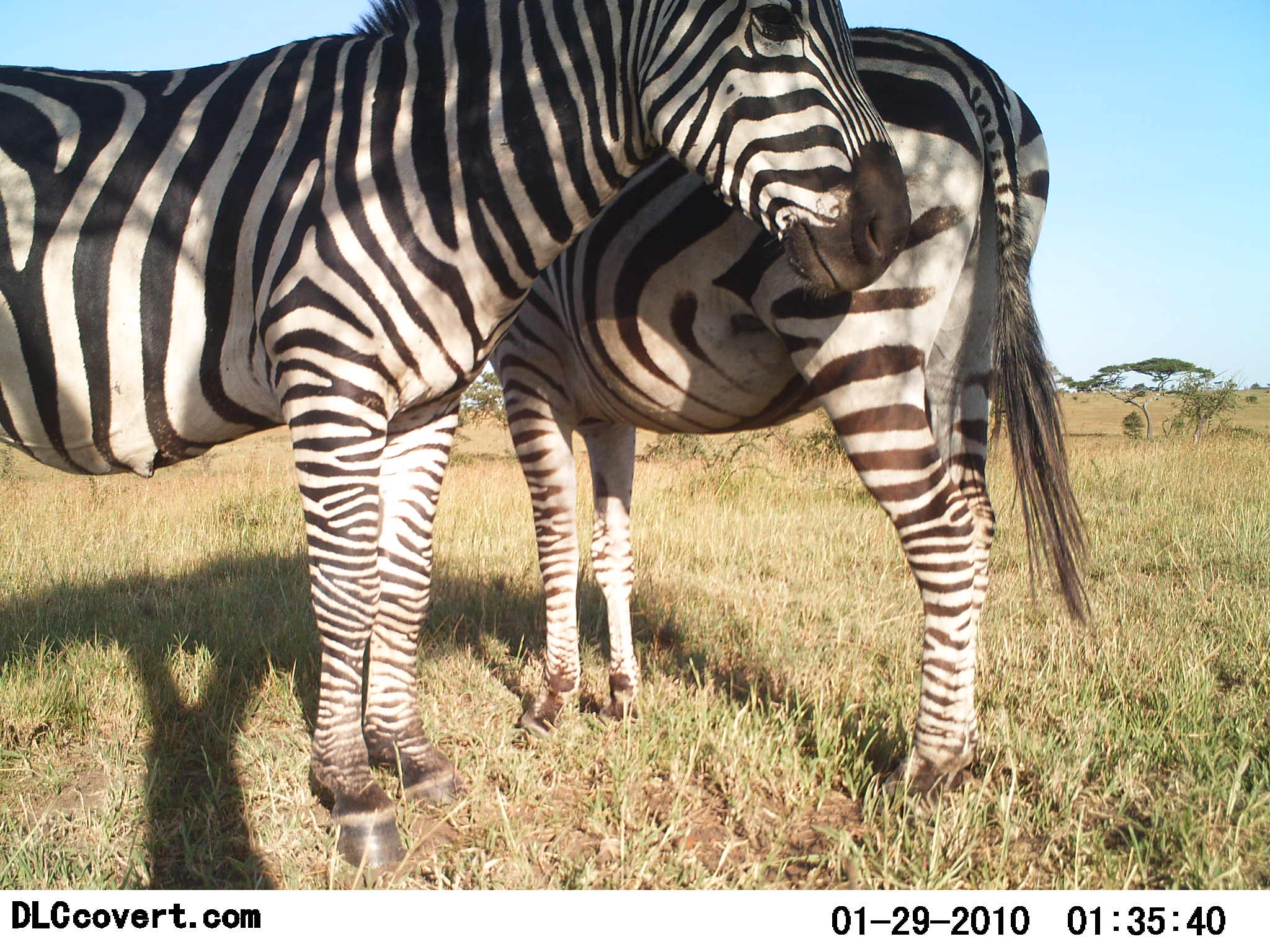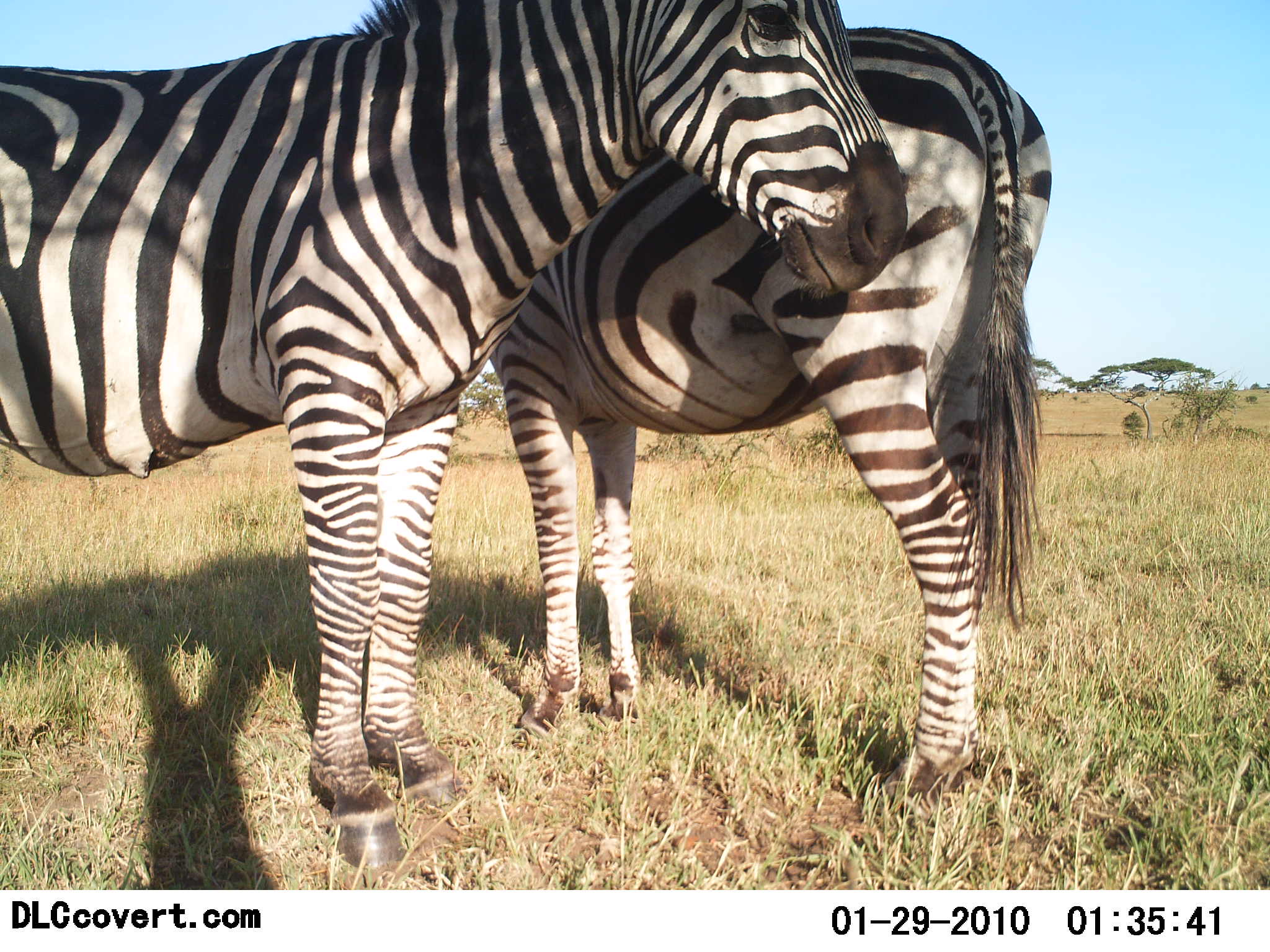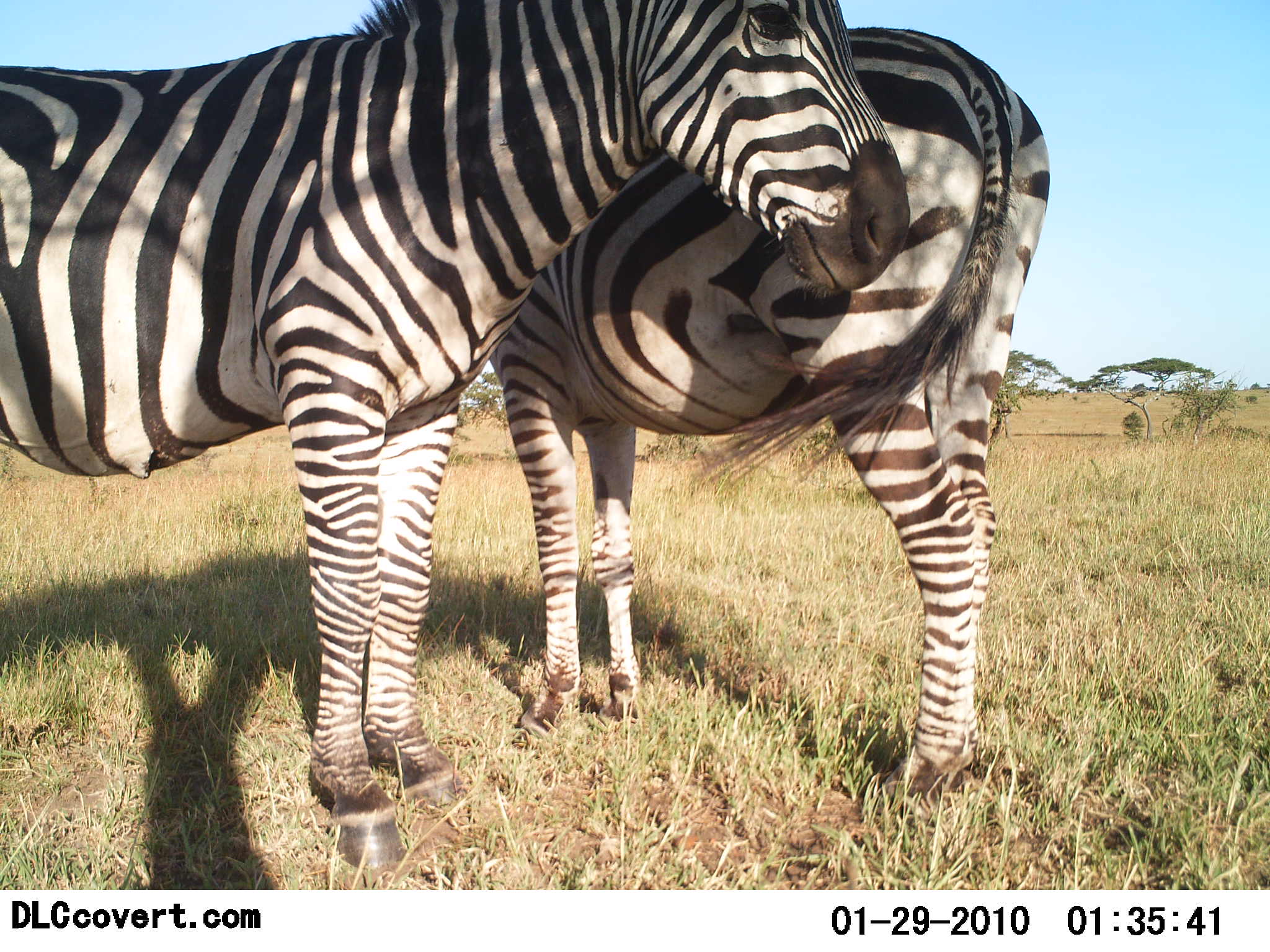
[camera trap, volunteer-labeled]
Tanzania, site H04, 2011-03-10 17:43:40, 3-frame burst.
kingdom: Animalia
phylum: Chordata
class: Mammalia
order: Perissodactyla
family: Equidae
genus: Equus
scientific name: Equus quagga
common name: plains zebra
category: zebra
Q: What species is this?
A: Zebra (plains zebra) (Equus quagga).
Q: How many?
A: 2.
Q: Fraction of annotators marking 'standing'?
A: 100%.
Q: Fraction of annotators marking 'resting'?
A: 10%.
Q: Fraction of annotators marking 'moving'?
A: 0%.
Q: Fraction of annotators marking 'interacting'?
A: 10%.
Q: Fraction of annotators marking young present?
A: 0%.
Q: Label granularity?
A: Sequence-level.